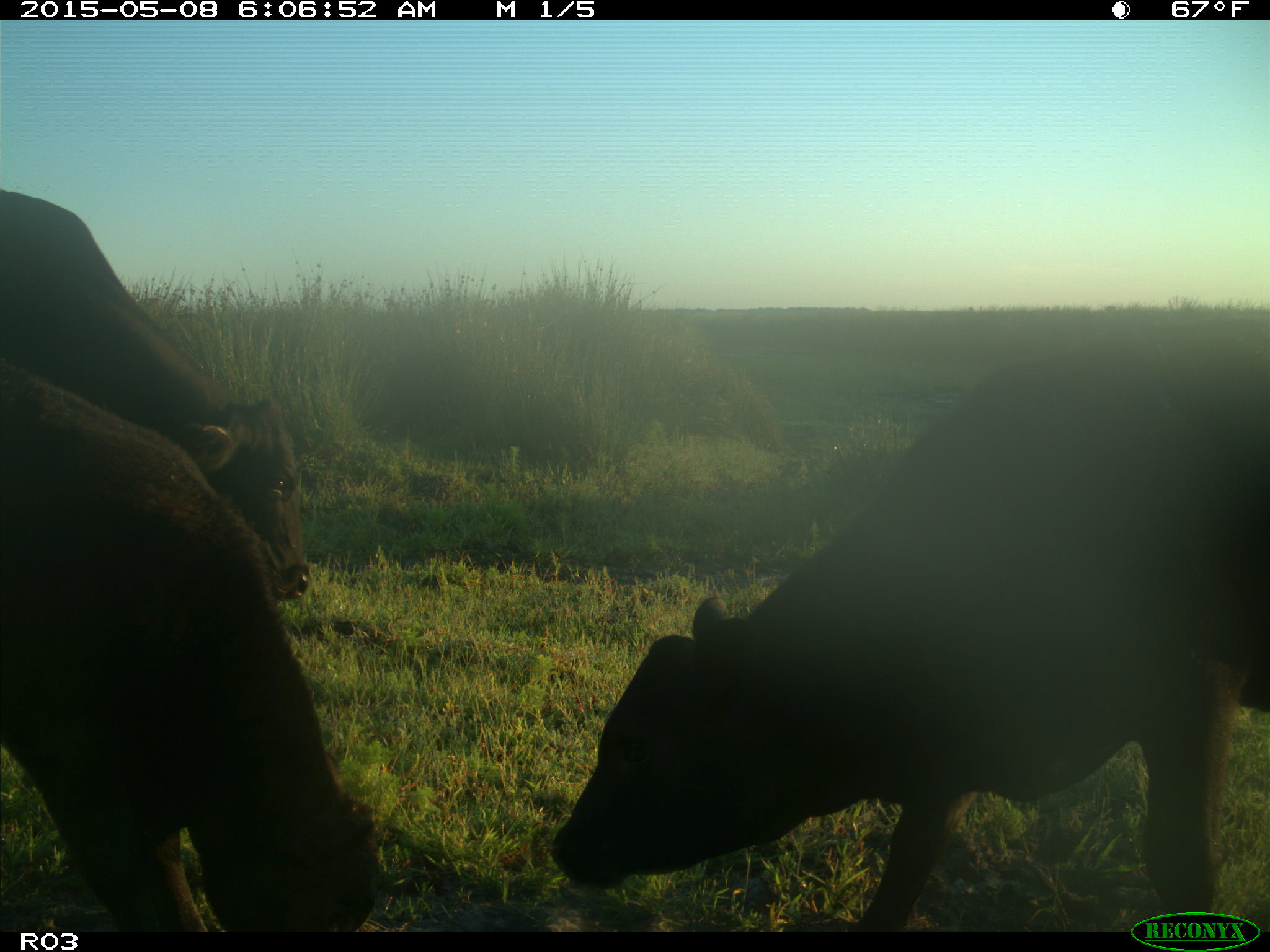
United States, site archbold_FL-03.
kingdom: Animalia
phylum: Chordata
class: Mammalia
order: Artiodactyla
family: Bovidae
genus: Bos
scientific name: Bos taurus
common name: domestic cow